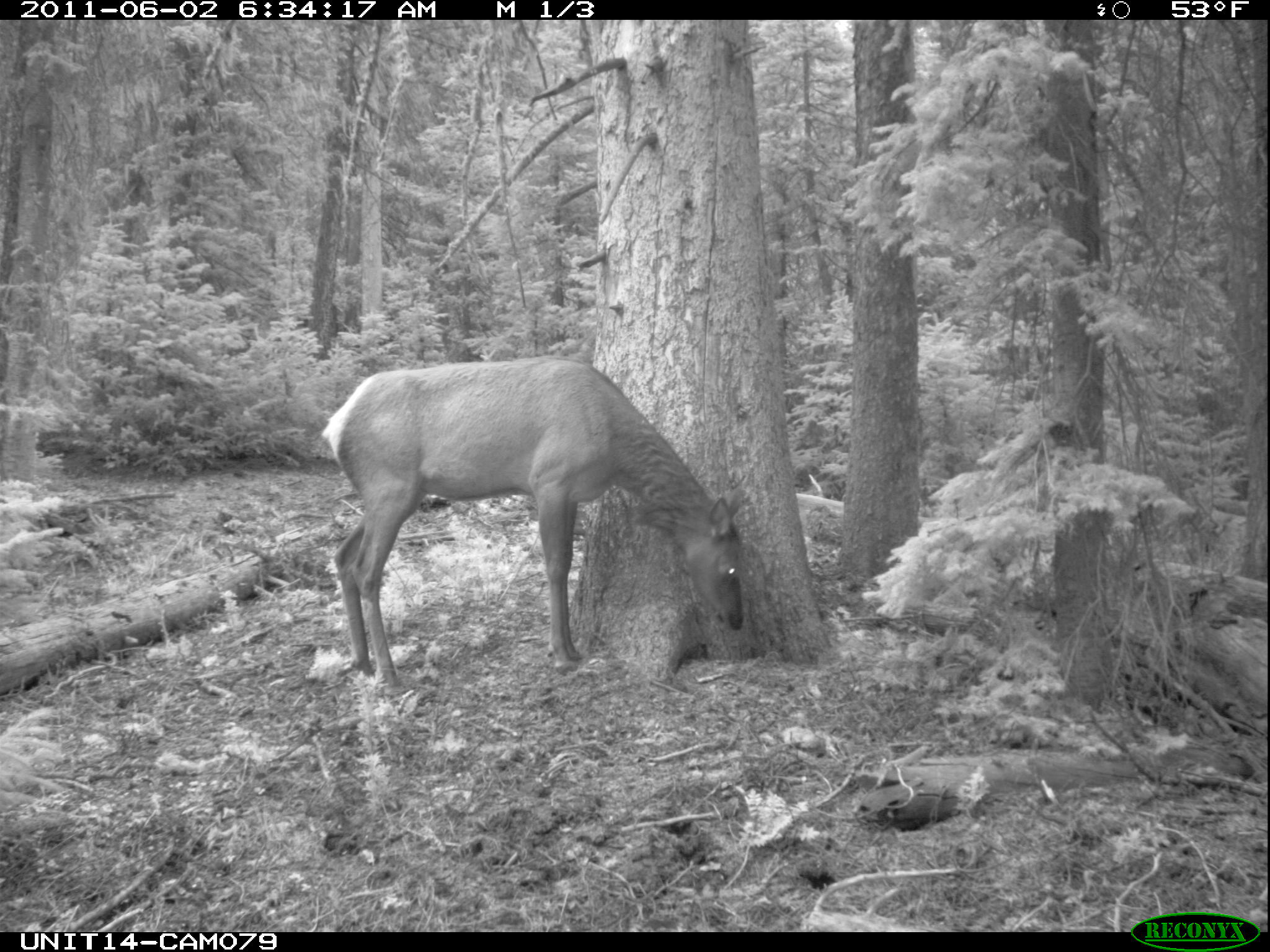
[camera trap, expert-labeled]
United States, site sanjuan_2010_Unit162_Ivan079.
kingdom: Animalia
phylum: Chordata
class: Mammalia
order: Artiodactyla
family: Cervidae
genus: Cervus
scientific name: Cervus elaphus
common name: red deer